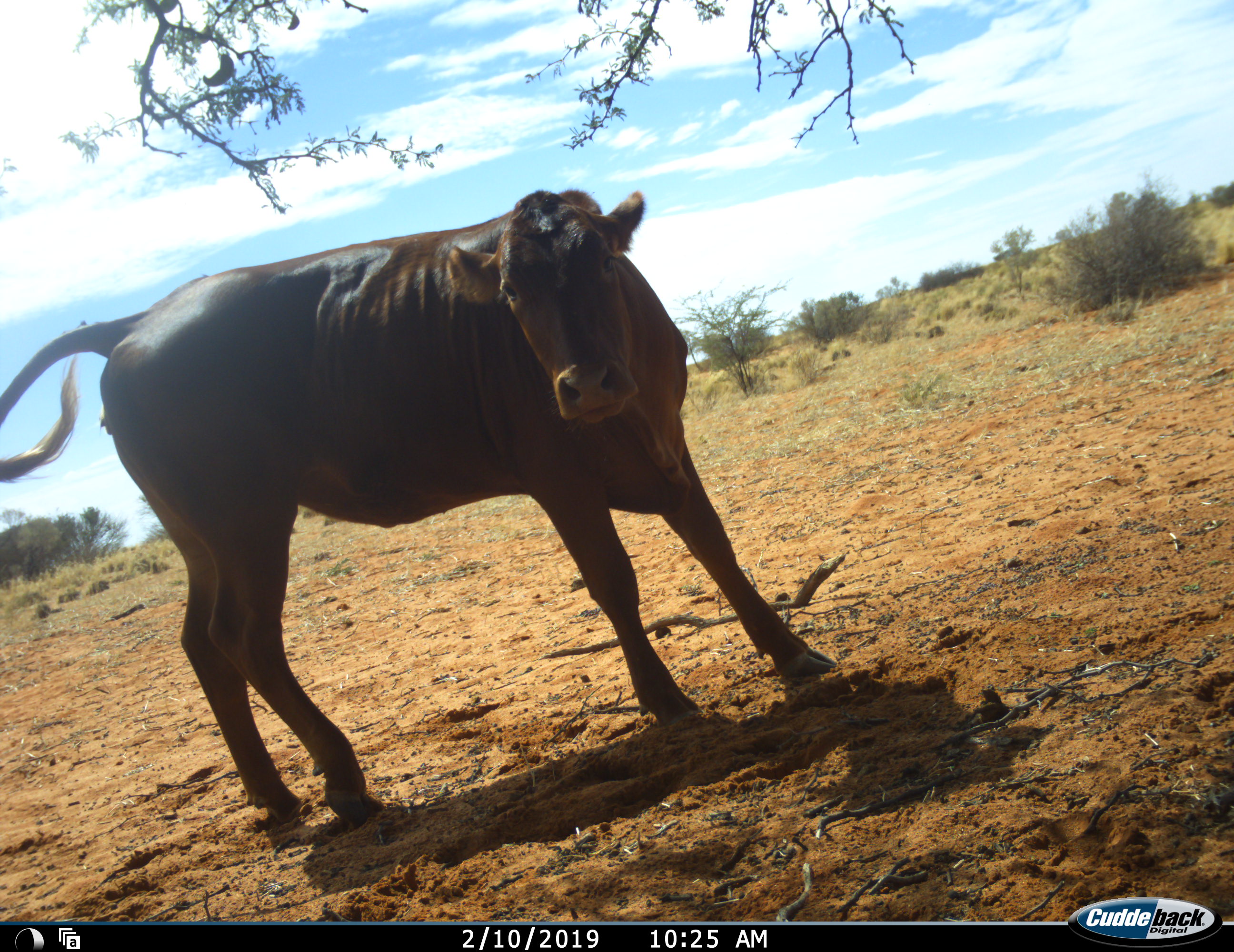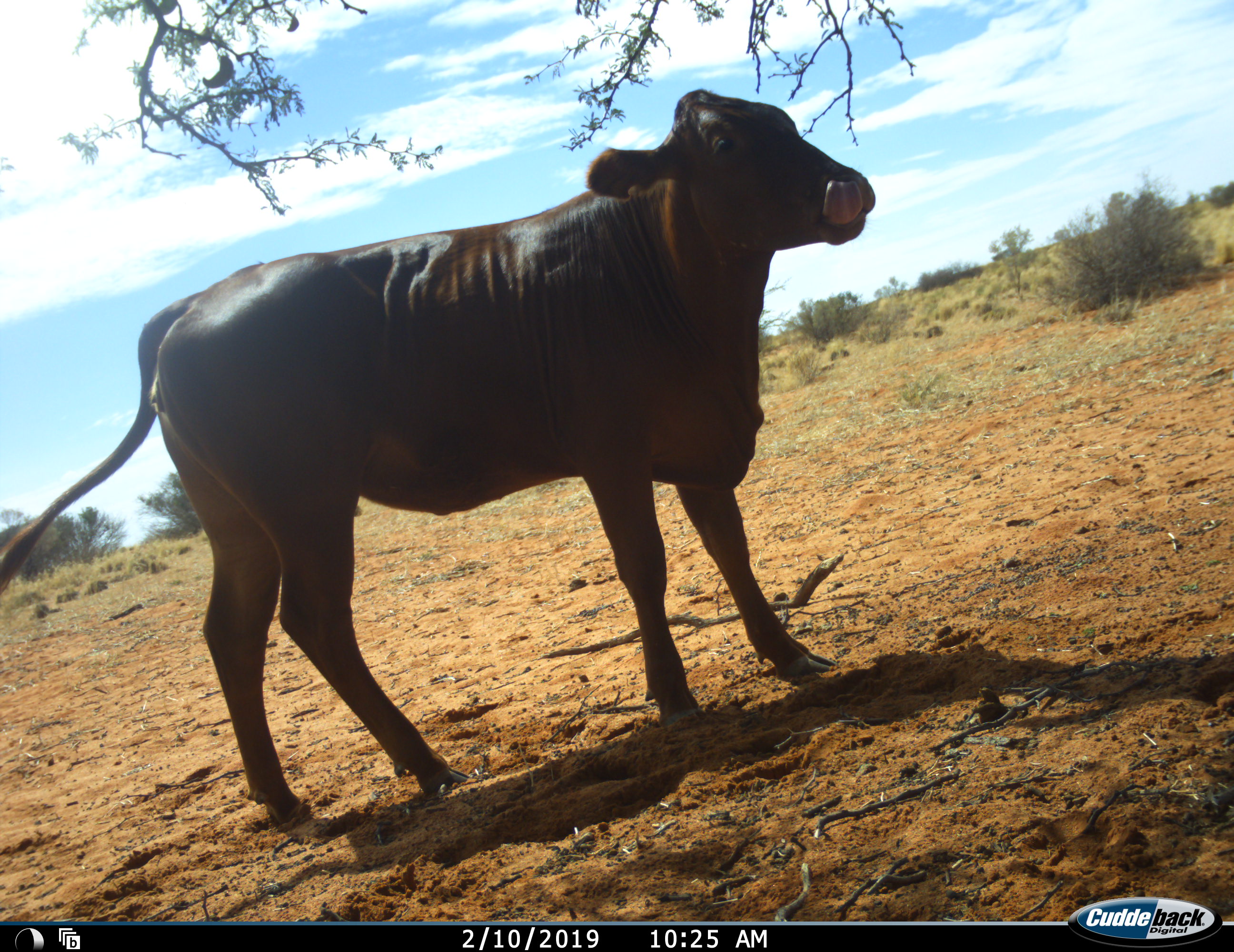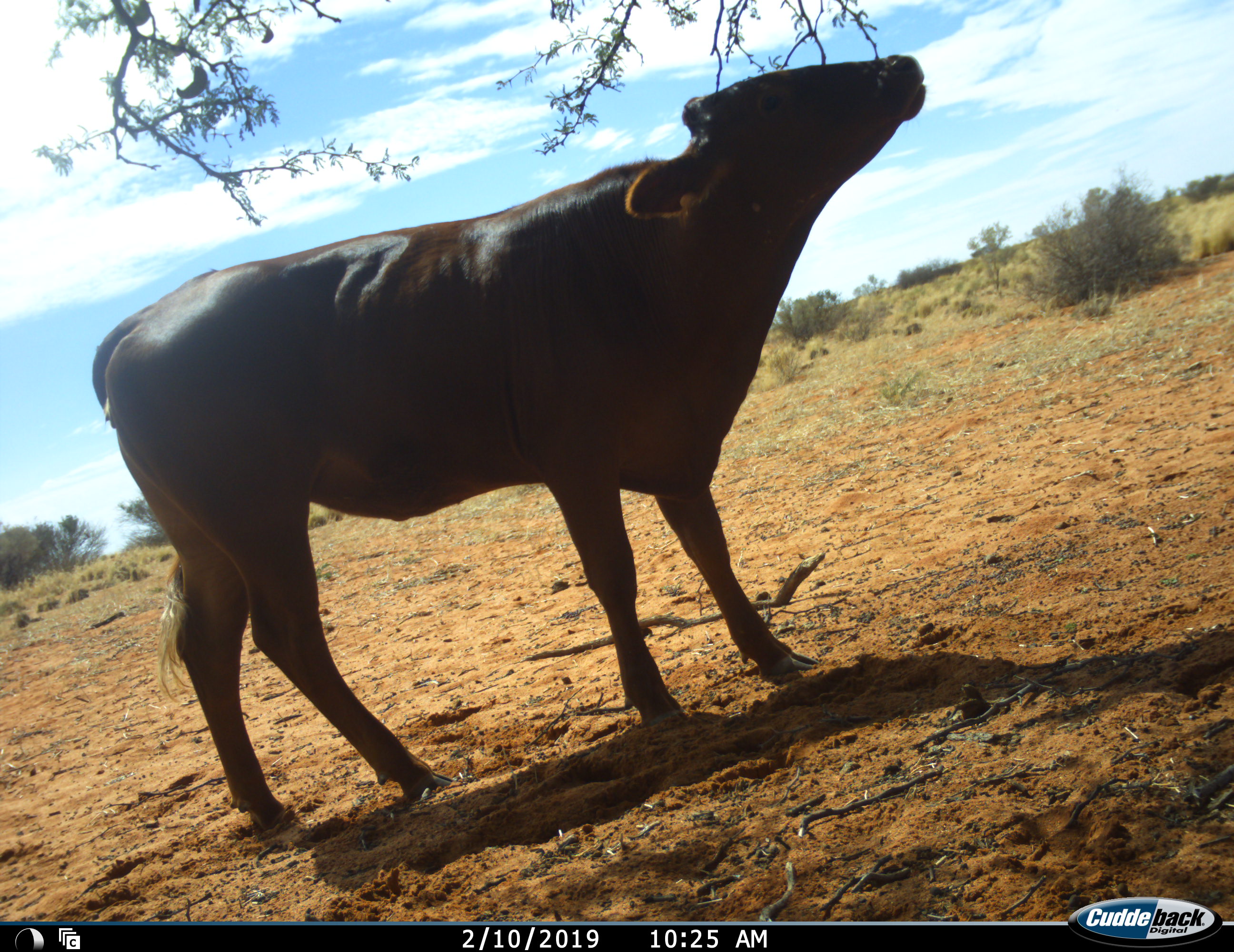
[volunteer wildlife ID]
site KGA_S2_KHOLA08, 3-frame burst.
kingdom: Animalia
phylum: Chordata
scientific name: Vertebrata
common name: domestic animal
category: domesticanimal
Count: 1.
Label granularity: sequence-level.